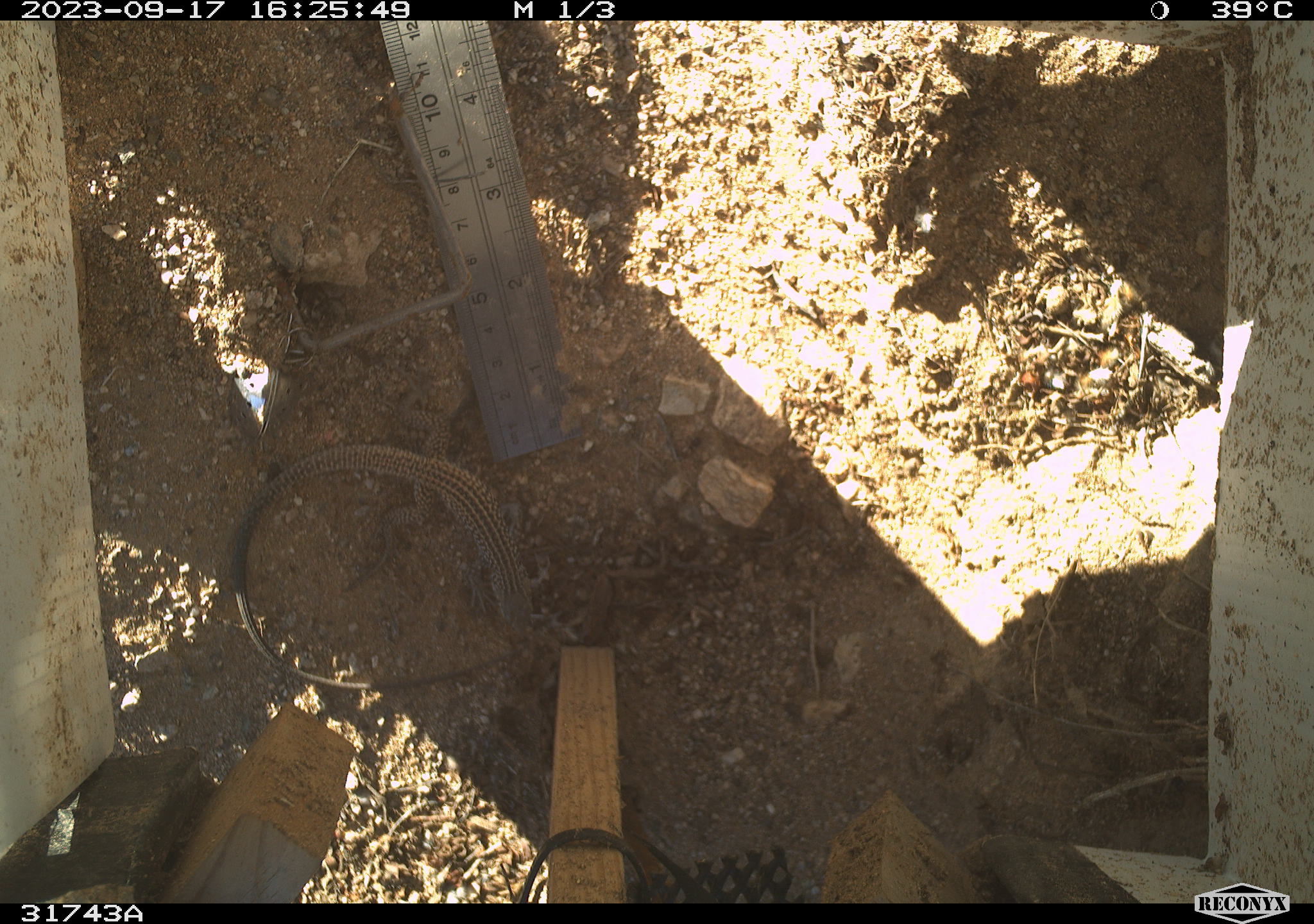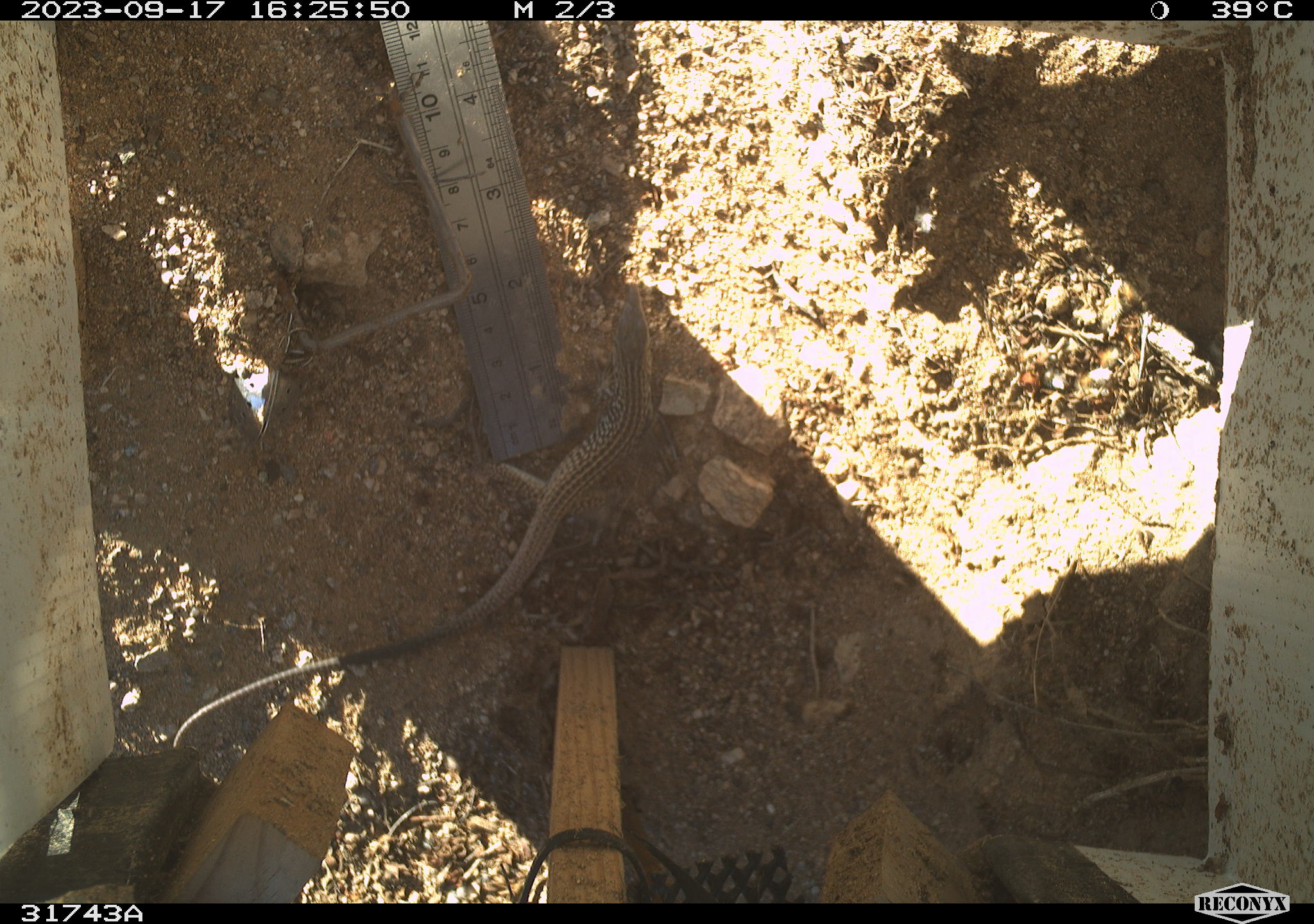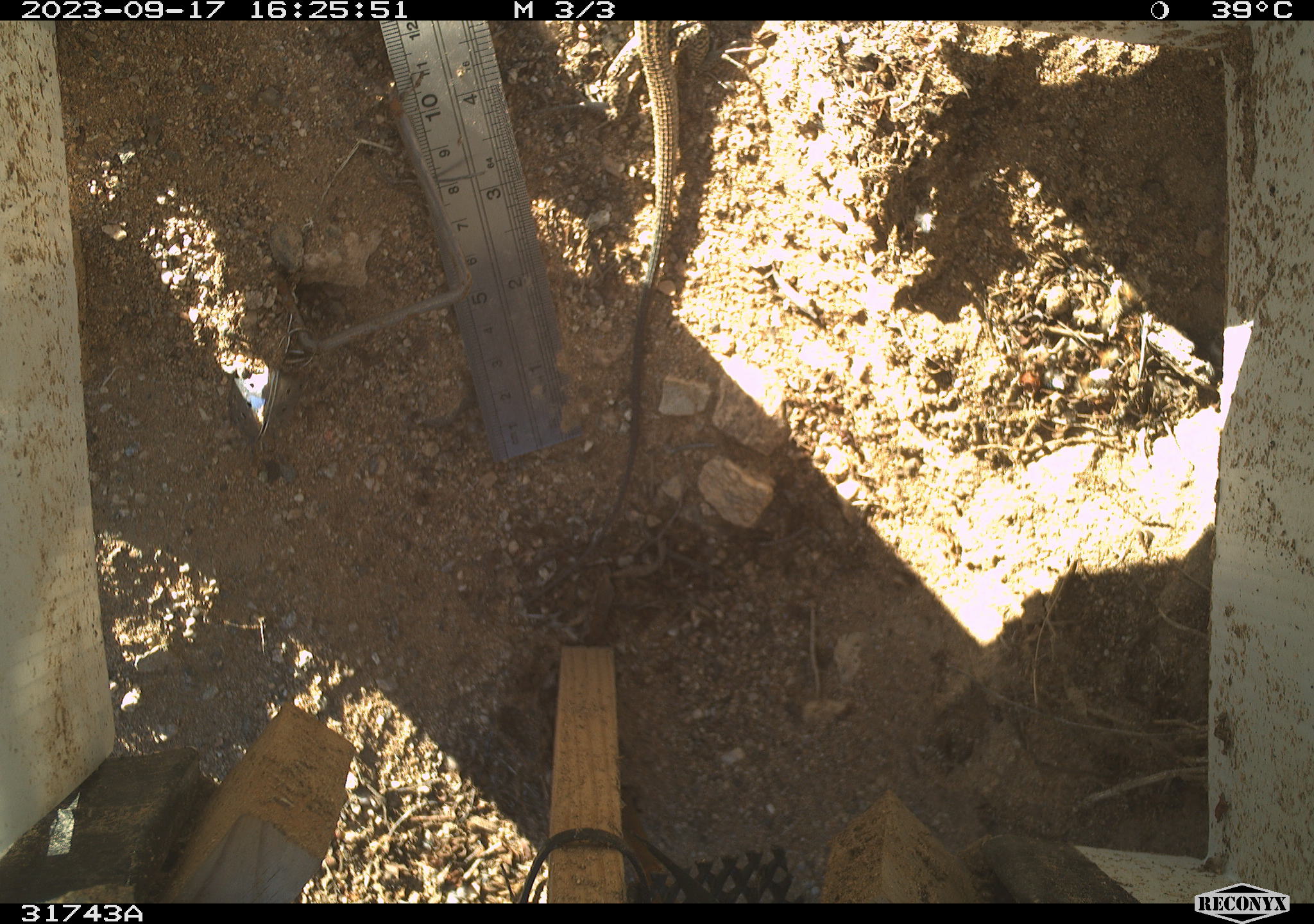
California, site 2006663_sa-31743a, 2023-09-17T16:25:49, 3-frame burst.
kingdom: Animalia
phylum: Chordata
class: Reptilia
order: Squamata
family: Teiidae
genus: Aspidoscelis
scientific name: Aspidoscelis tigris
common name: western whiptail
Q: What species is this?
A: Western whiptail (Aspidoscelis tigris).